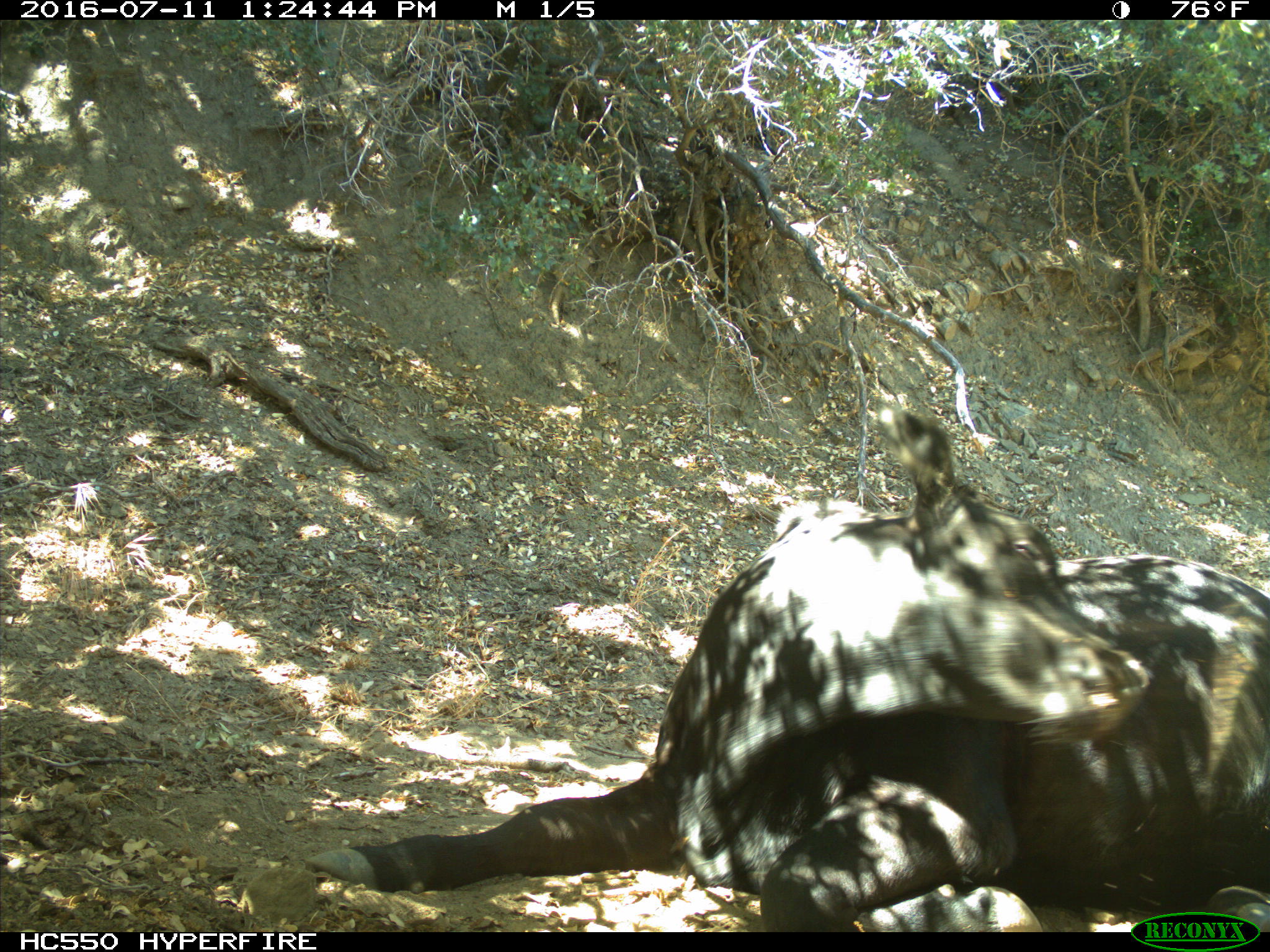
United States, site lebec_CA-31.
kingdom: Animalia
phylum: Chordata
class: Mammalia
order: Artiodactyla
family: Bovidae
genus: Bos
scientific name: Bos taurus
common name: domestic cow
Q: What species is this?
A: Bos taurus (domestic cow).